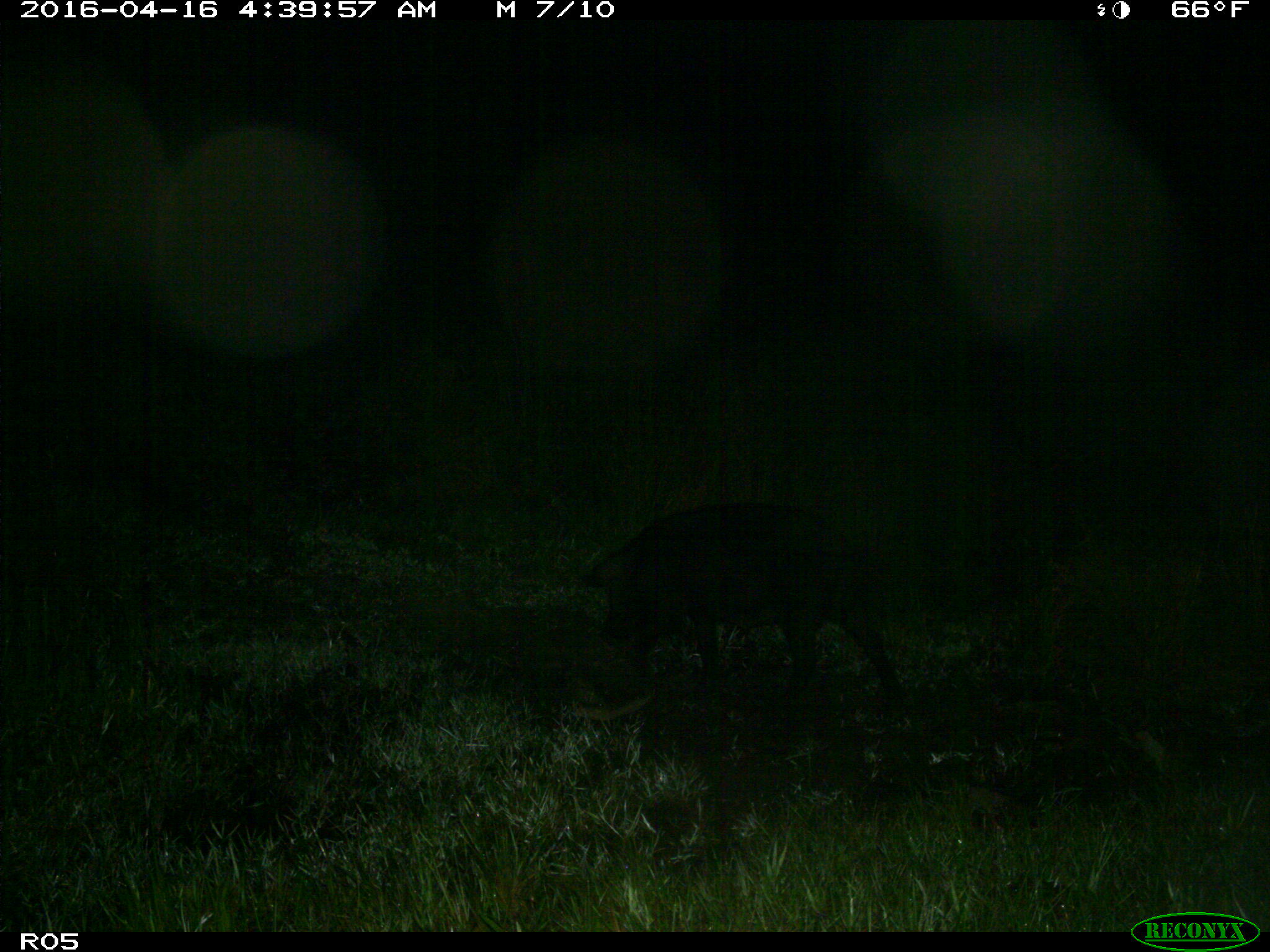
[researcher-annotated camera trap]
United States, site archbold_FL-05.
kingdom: Animalia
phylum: Chordata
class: Mammalia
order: Artiodactyla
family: Suidae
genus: Sus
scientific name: Sus scrofa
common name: wild boar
Sus scrofa (wild boar).